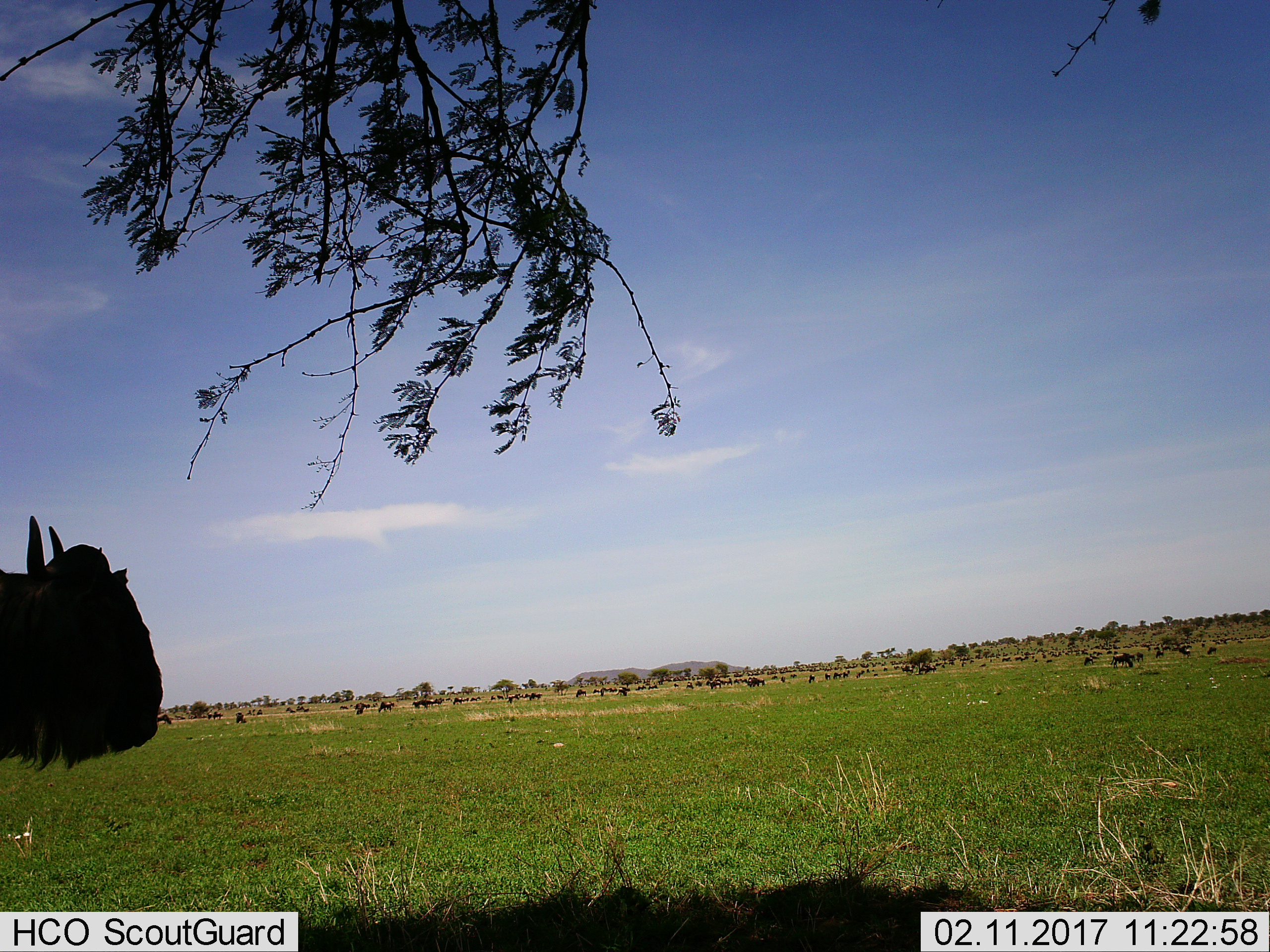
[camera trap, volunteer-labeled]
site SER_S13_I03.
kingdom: Animalia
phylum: Chordata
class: Mammalia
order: Artiodactyla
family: Bovidae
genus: Connochaetes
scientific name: Connochaetes taurinus taurinus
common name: blue wildebeest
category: wildebeestblue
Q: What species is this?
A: Wildebeestblue (blue wildebeest) (Connochaetes taurinus taurinus).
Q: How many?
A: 51+.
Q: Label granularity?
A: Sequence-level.